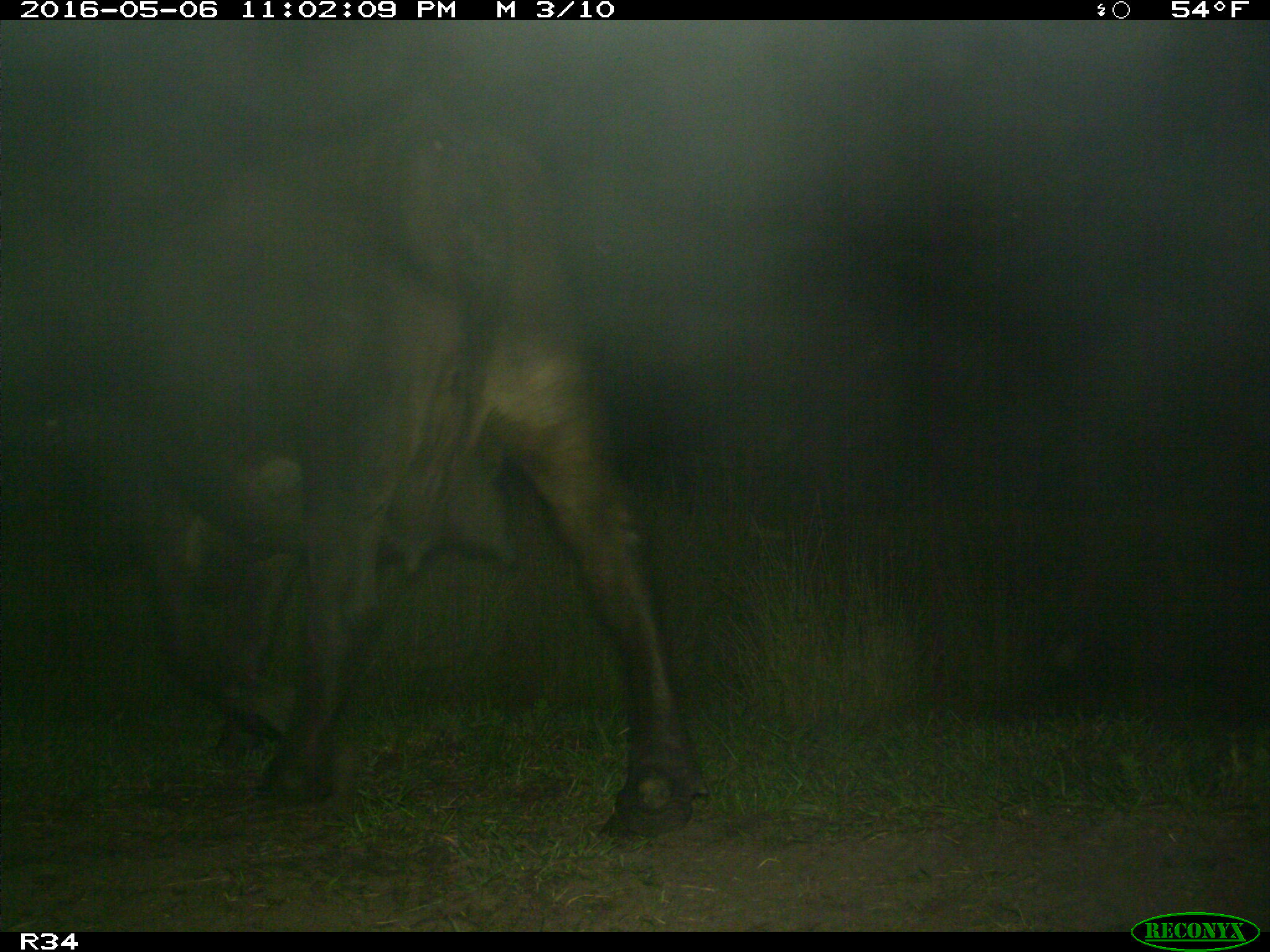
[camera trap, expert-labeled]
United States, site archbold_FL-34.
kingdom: Animalia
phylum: Chordata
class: Mammalia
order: Artiodactyla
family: Bovidae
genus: Bos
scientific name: Bos taurus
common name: domestic cow